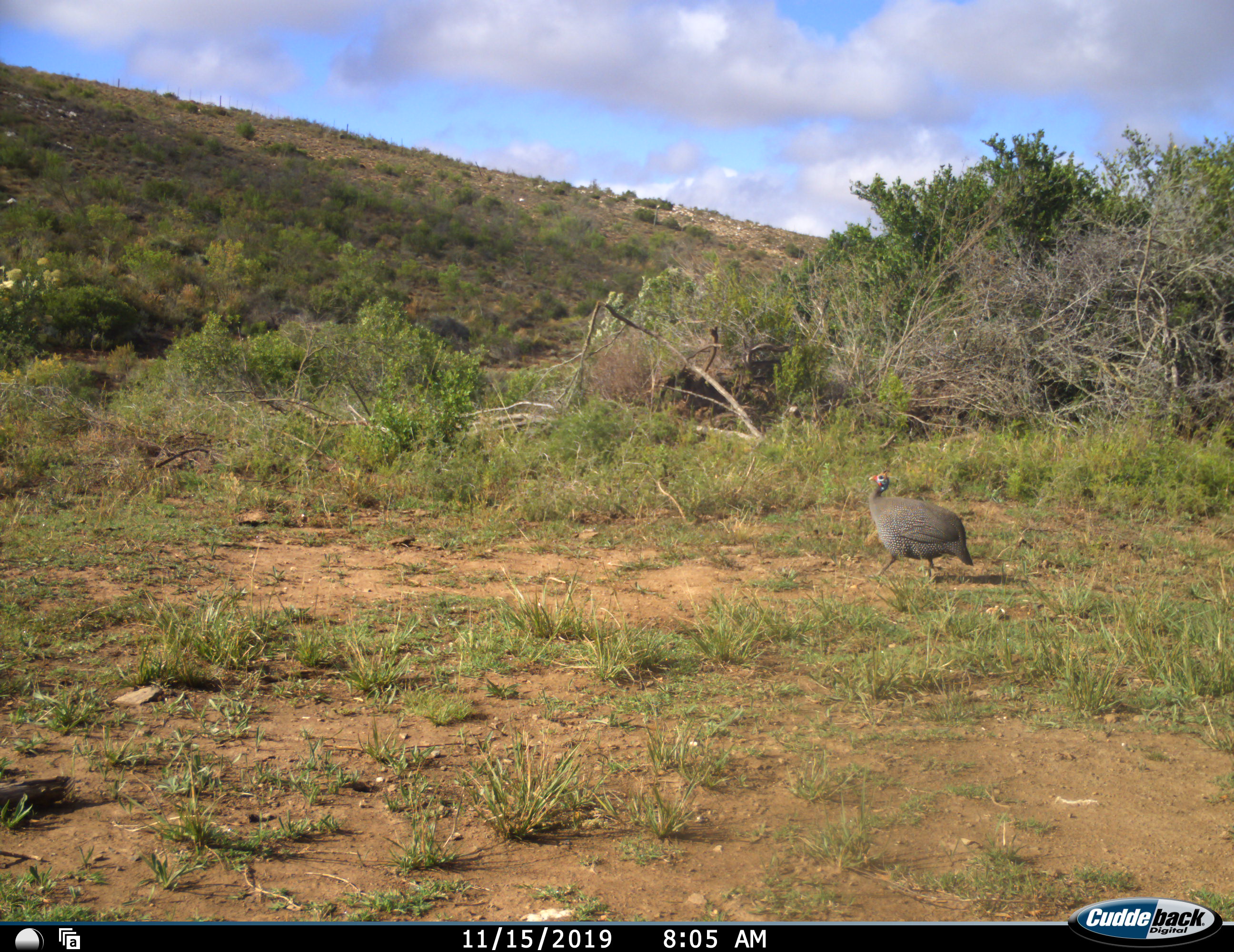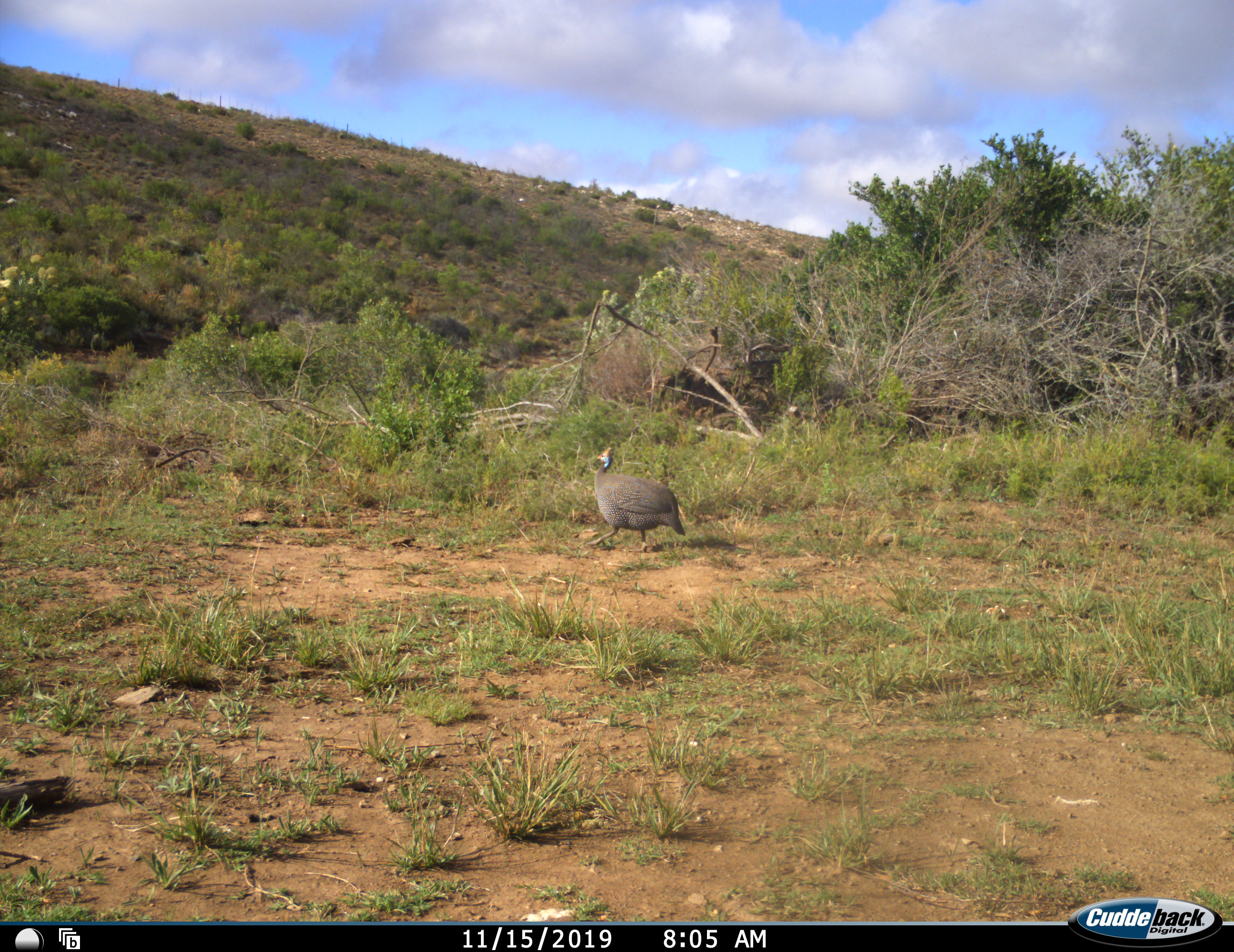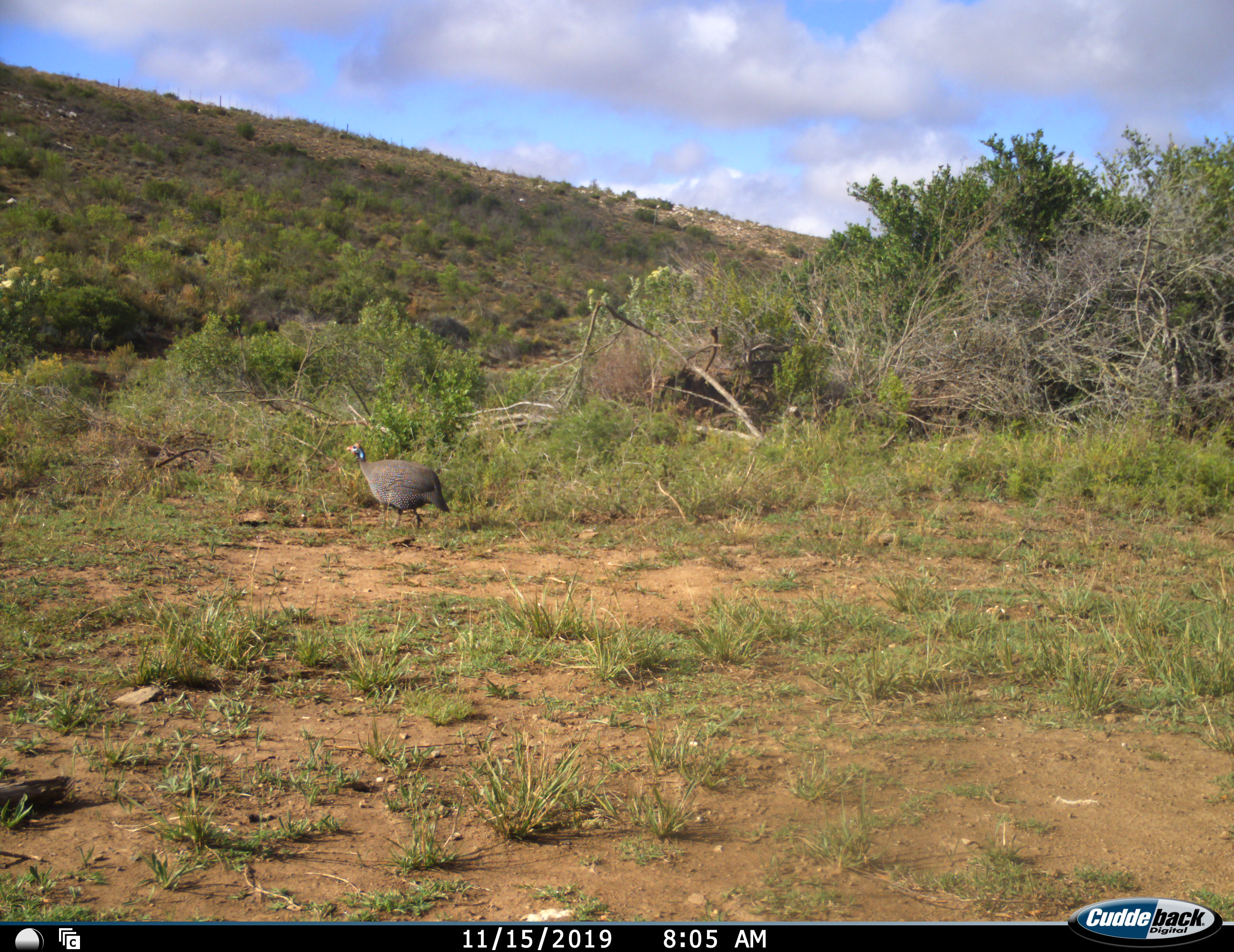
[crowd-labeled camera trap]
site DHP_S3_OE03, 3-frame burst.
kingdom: Animalia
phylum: Chordata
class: Aves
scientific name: Aves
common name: bird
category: birdother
Birdother (bird) (Aves), count 1. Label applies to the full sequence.